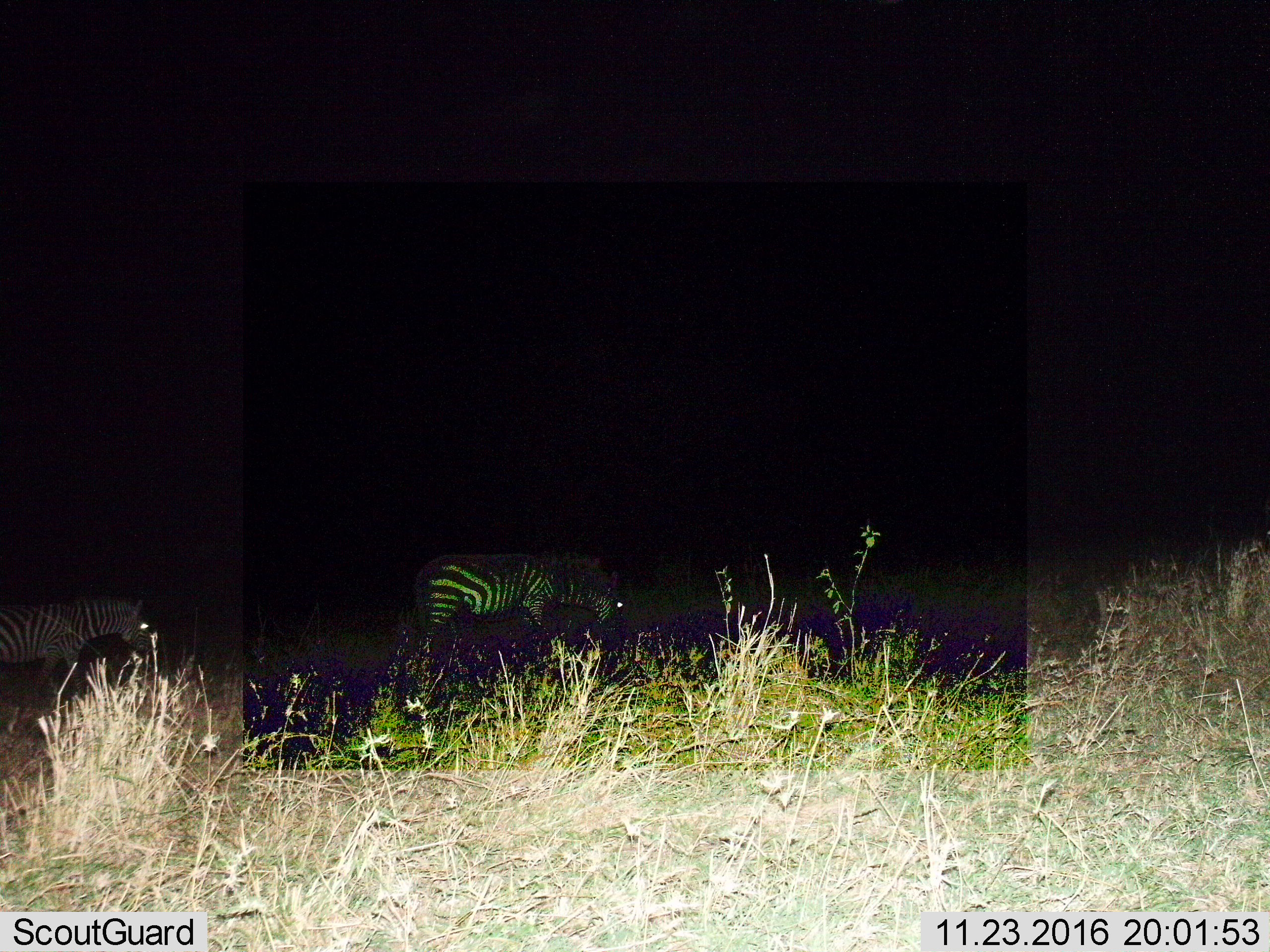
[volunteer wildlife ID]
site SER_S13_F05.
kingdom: Animalia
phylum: Chordata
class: Mammalia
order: Perissodactyla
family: Equidae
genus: Equus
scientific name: Equus quagga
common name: plains zebra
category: zebraplains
Zebraplains (plains zebra) (Equus quagga), count 2. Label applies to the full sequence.